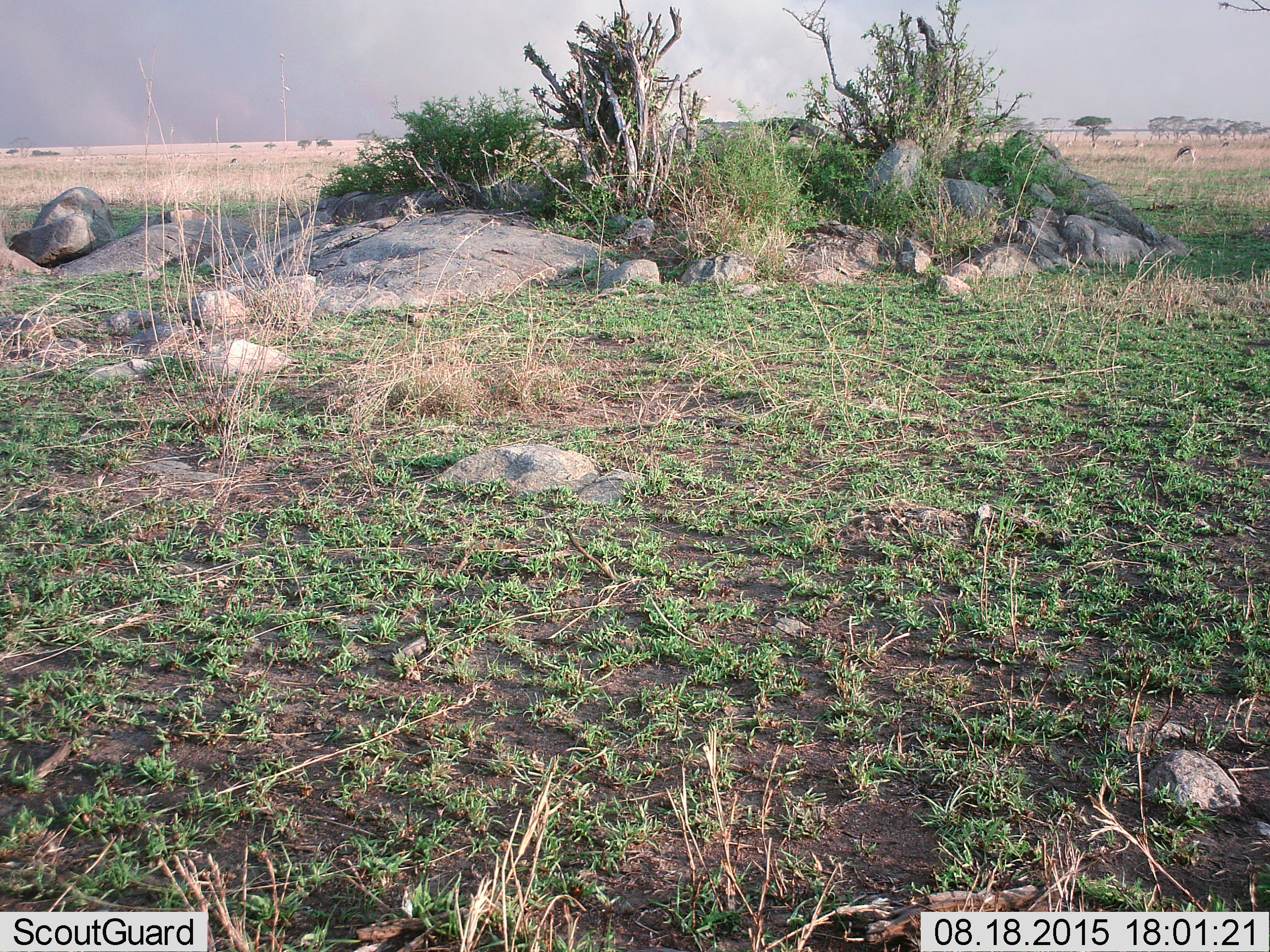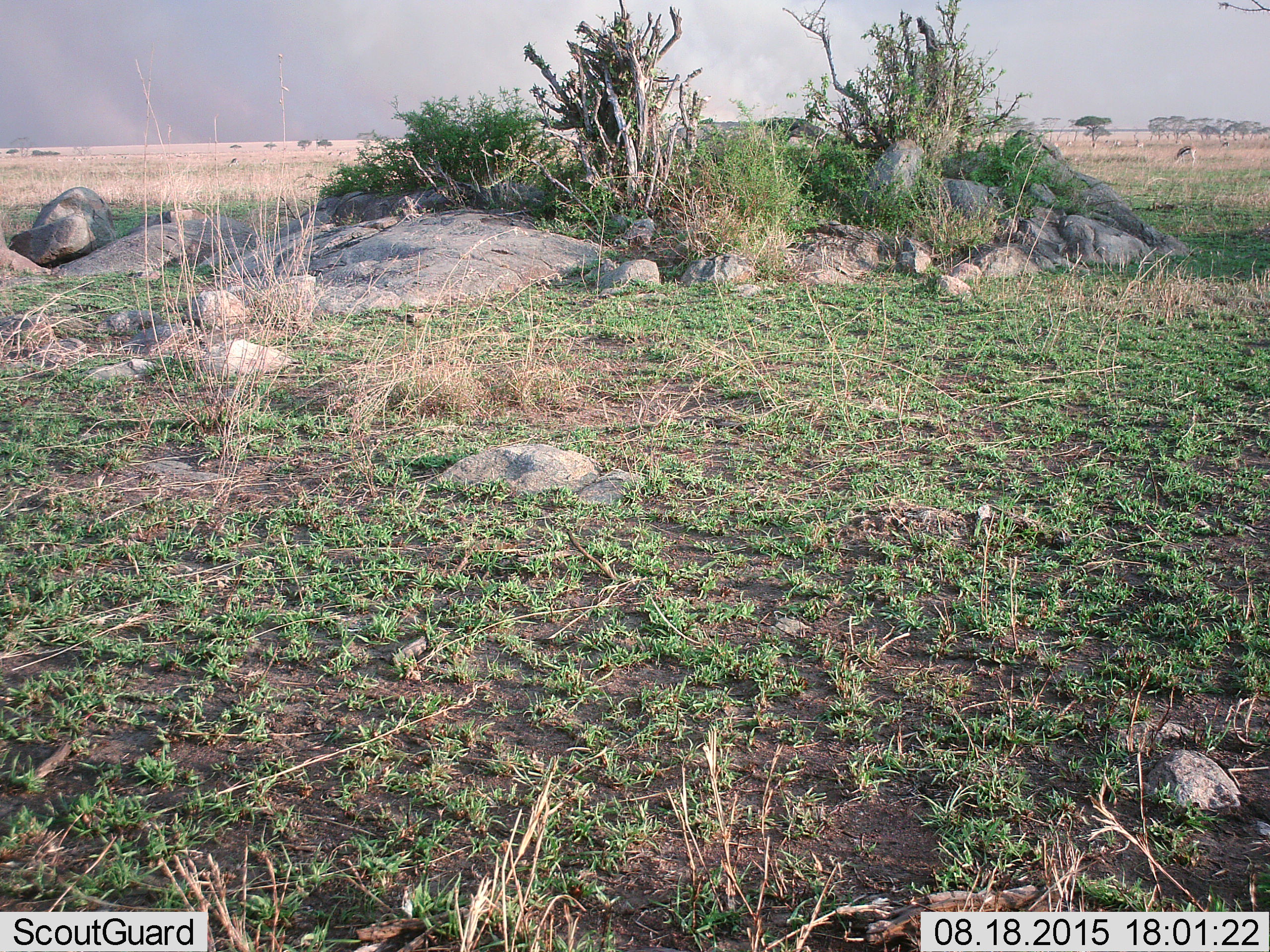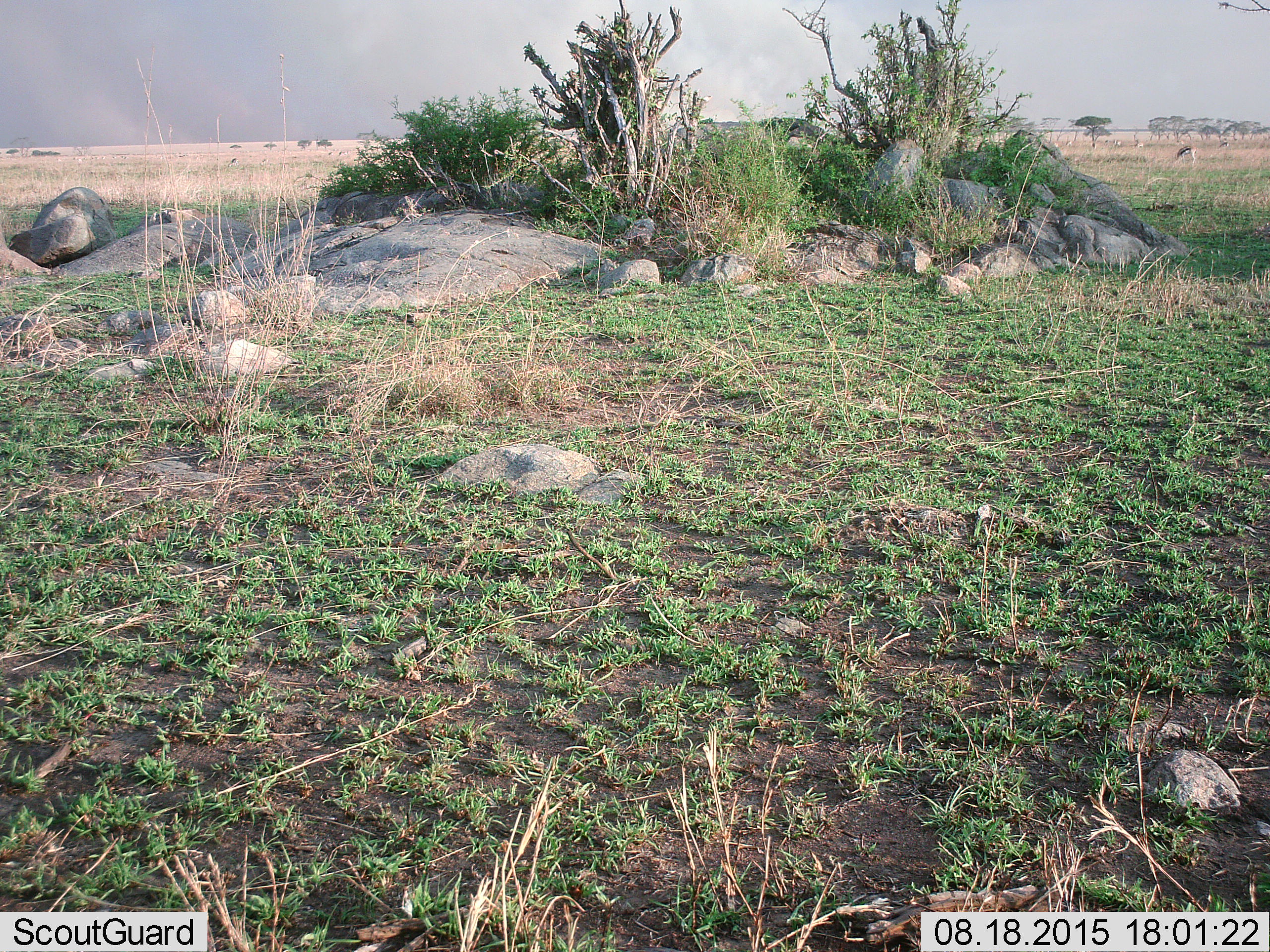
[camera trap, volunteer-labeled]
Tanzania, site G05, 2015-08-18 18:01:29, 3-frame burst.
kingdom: Animalia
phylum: Chordata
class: Mammalia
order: Artiodactyla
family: Bovidae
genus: Eudorcas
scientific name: Eudorcas thomsonii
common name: thomson's gazelle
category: gazellethomsons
Gazellethomsons (thomson's gazelle) (Eudorcas thomsonii), count 11-50. Behavior (volunteer vote fractions): standing 50%, resting 8%, moving 17%, interacting 8%. Young present (vote fraction): 0%. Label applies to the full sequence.